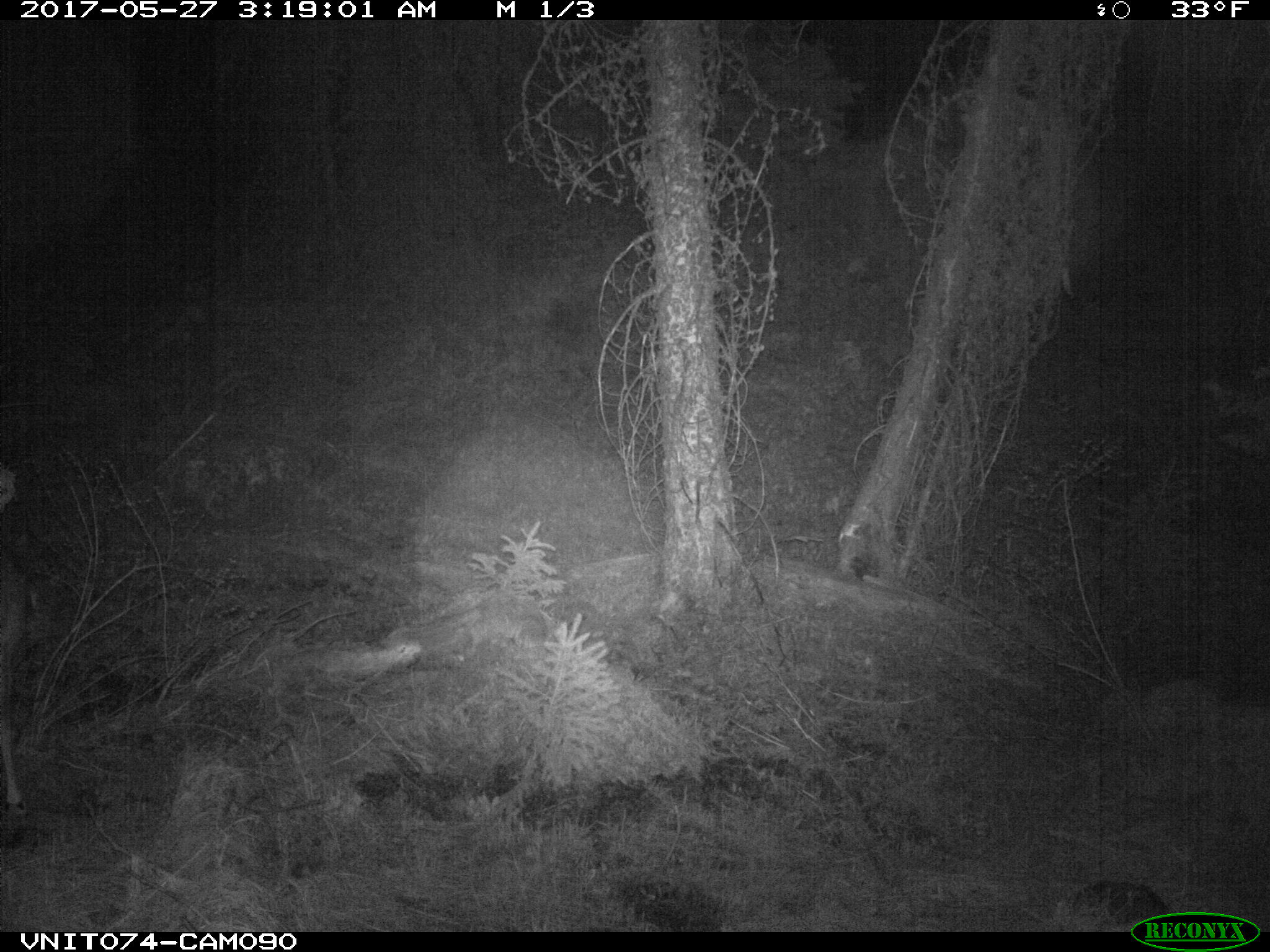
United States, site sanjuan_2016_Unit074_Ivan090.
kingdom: Animalia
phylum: Chordata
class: Mammalia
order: Artiodactyla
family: Cervidae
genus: Odocoileus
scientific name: Odocoileus hemionus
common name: mule deer